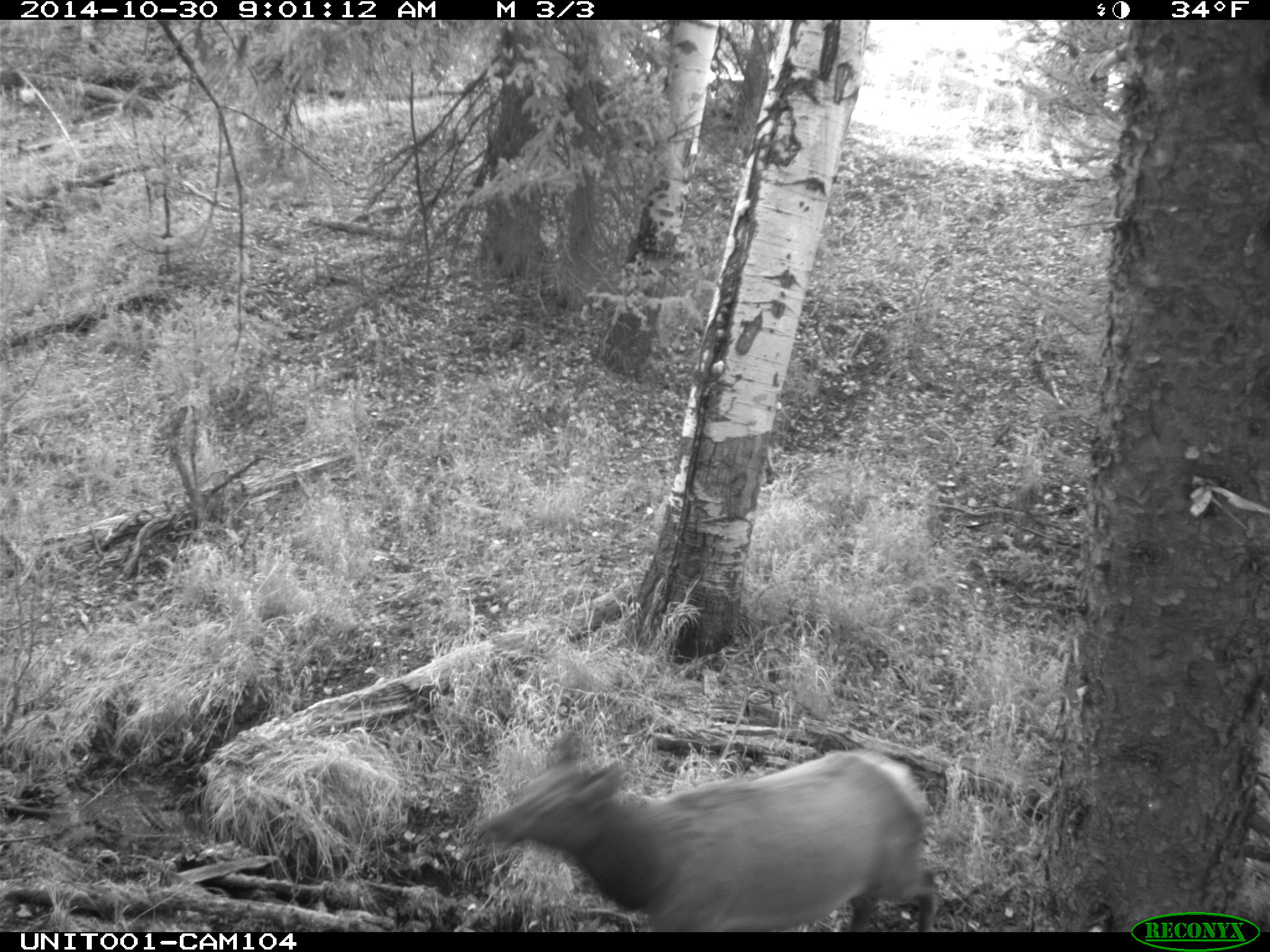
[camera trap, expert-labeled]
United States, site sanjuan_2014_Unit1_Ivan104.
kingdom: Animalia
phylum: Chordata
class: Mammalia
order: Artiodactyla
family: Cervidae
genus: Cervus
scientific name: Cervus elaphus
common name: red deer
Cervus elaphus (red deer).